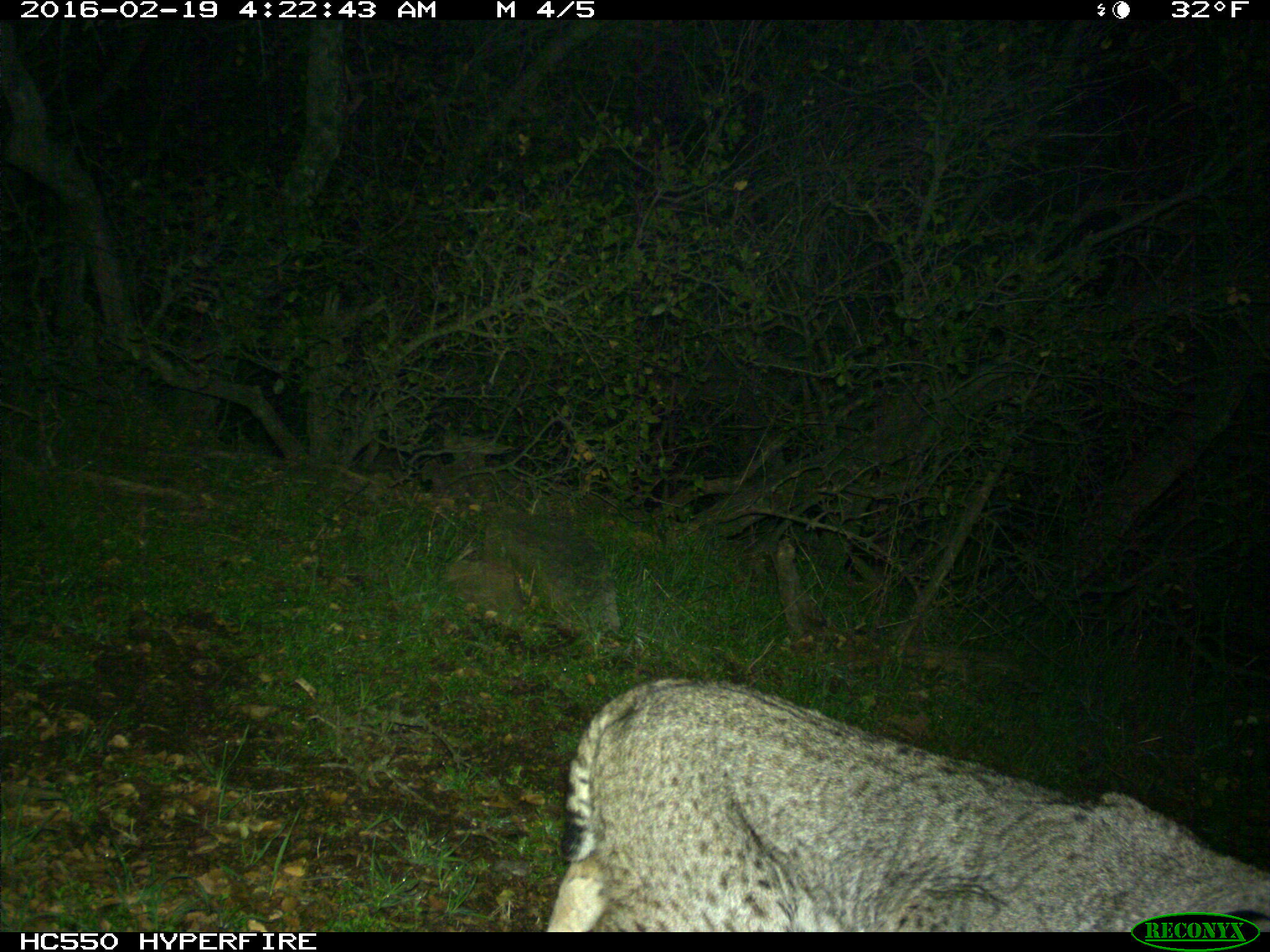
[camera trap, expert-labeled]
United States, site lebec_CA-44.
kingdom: Animalia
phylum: Chordata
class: Mammalia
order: Carnivora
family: Felidae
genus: Lynx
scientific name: Lynx rufus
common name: bobcat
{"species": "Lynx rufus (bobcat)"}